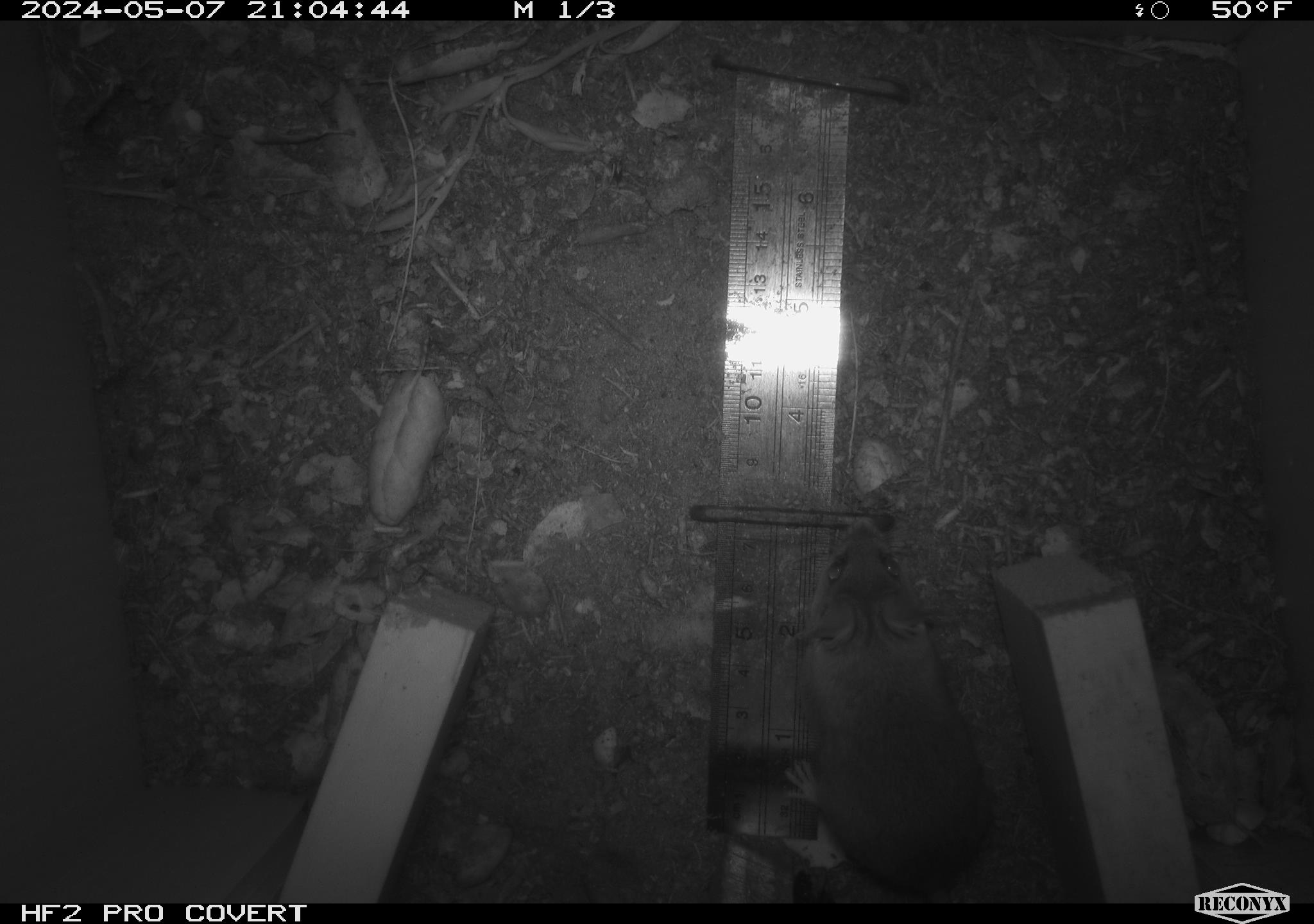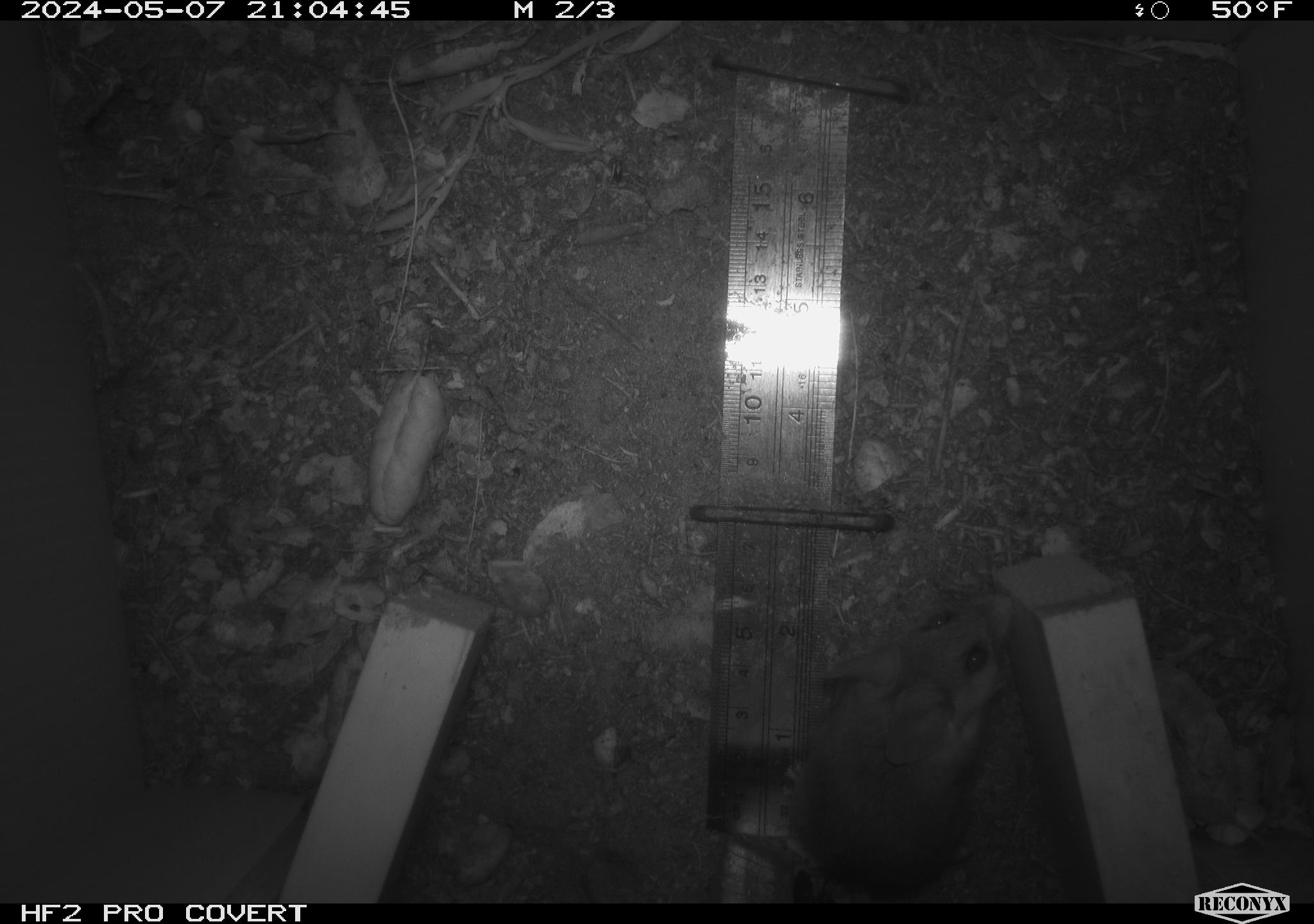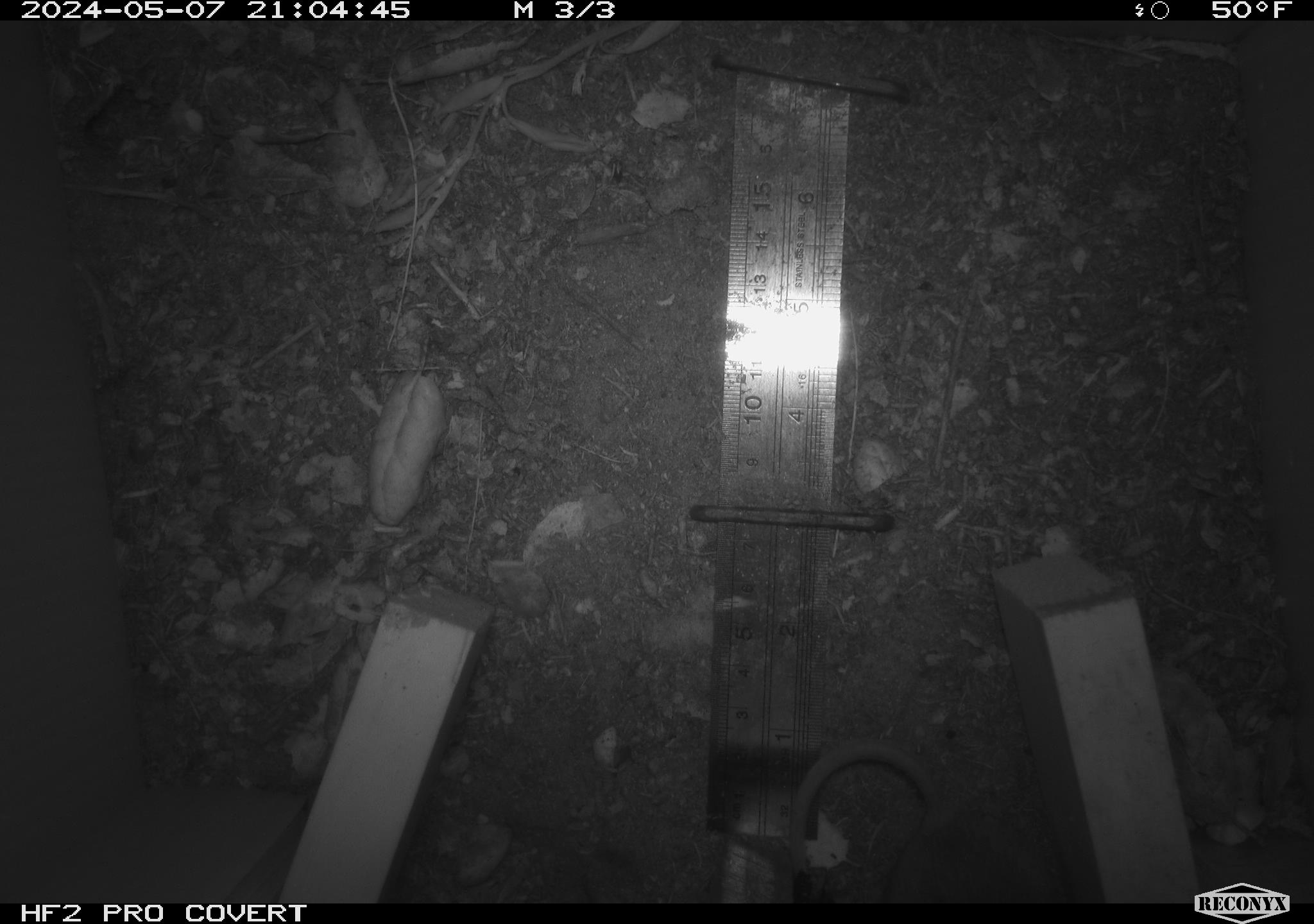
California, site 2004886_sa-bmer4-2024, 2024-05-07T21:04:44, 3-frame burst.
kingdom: Animalia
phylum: Chordata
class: Mammalia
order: Rodentia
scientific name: Rodentia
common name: mouse species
Mouse species (Rodentia).